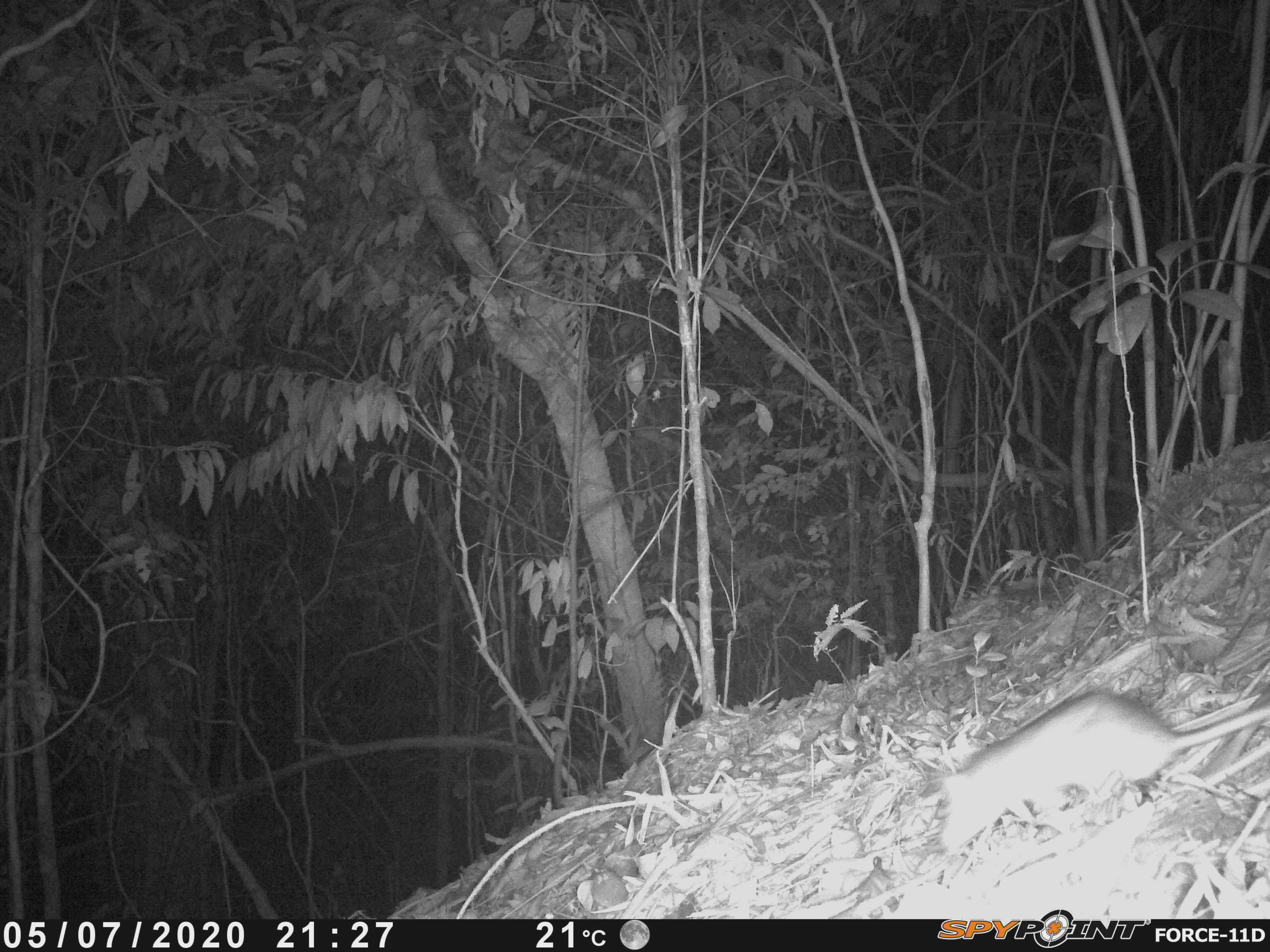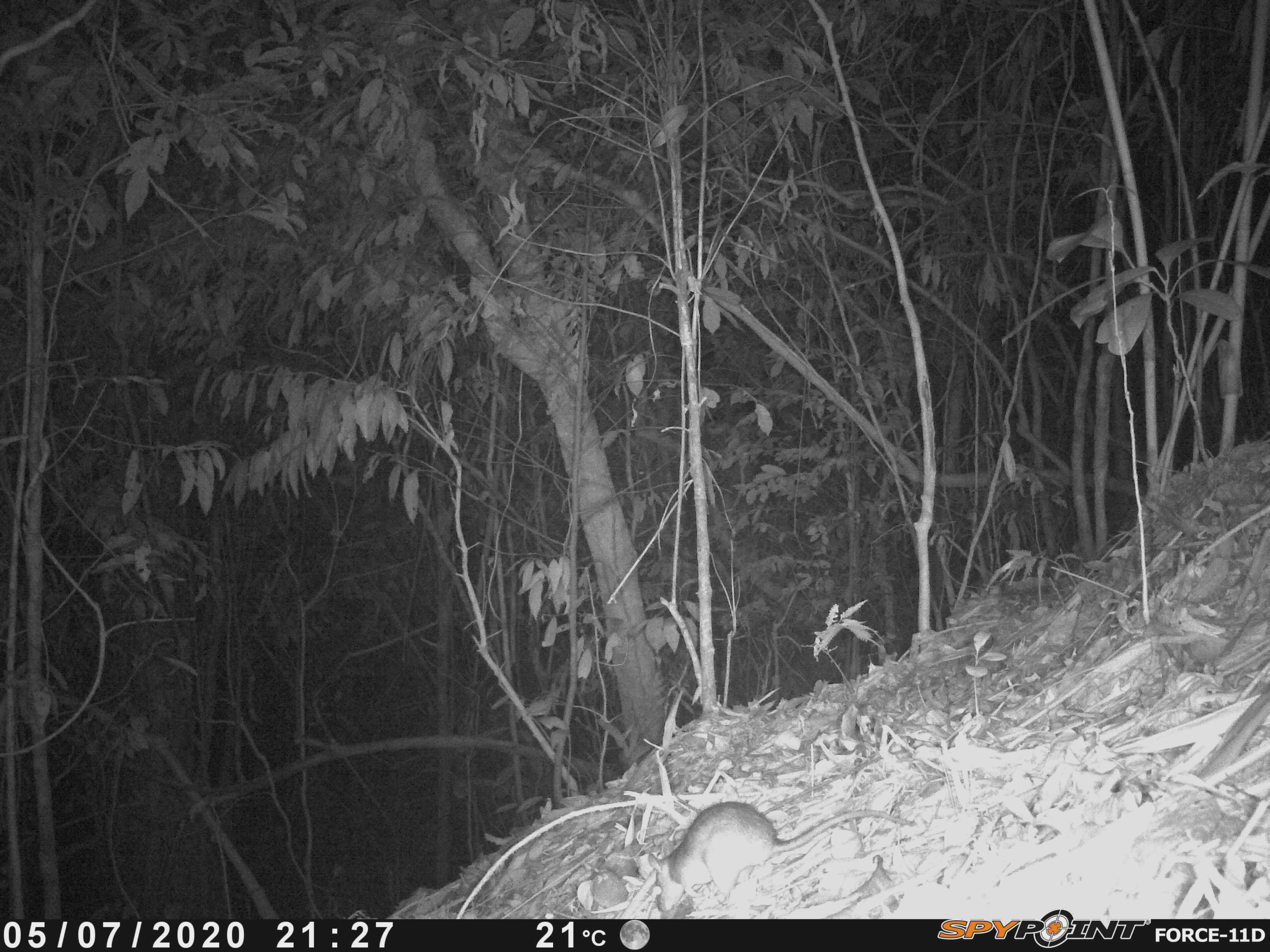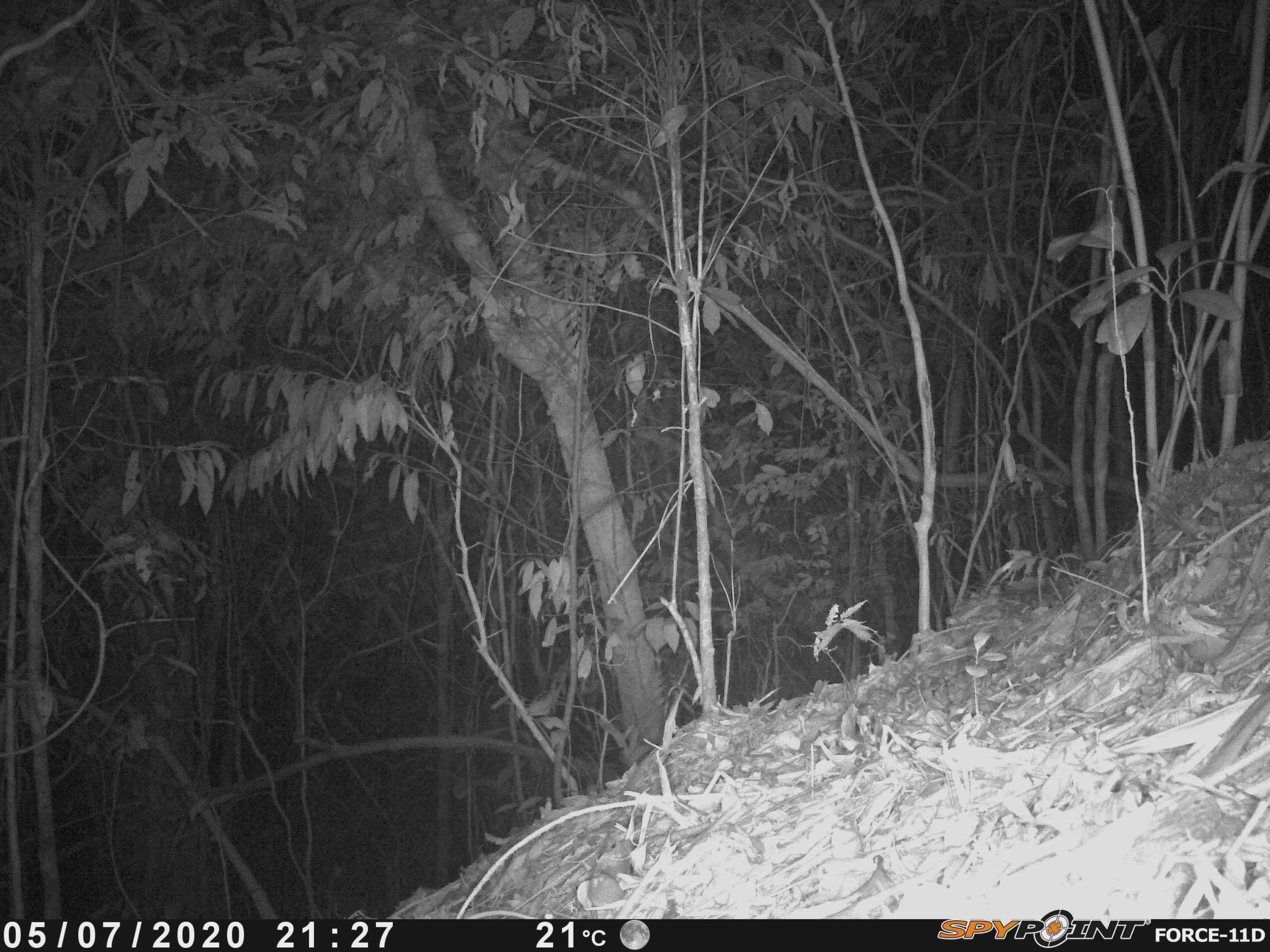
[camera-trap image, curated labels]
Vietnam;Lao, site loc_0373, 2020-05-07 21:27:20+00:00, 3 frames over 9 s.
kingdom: Animalia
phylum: Chordata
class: Mammalia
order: Rodentia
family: Muridae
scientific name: Muridae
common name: old-world mice and rats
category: unidentified murid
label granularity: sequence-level